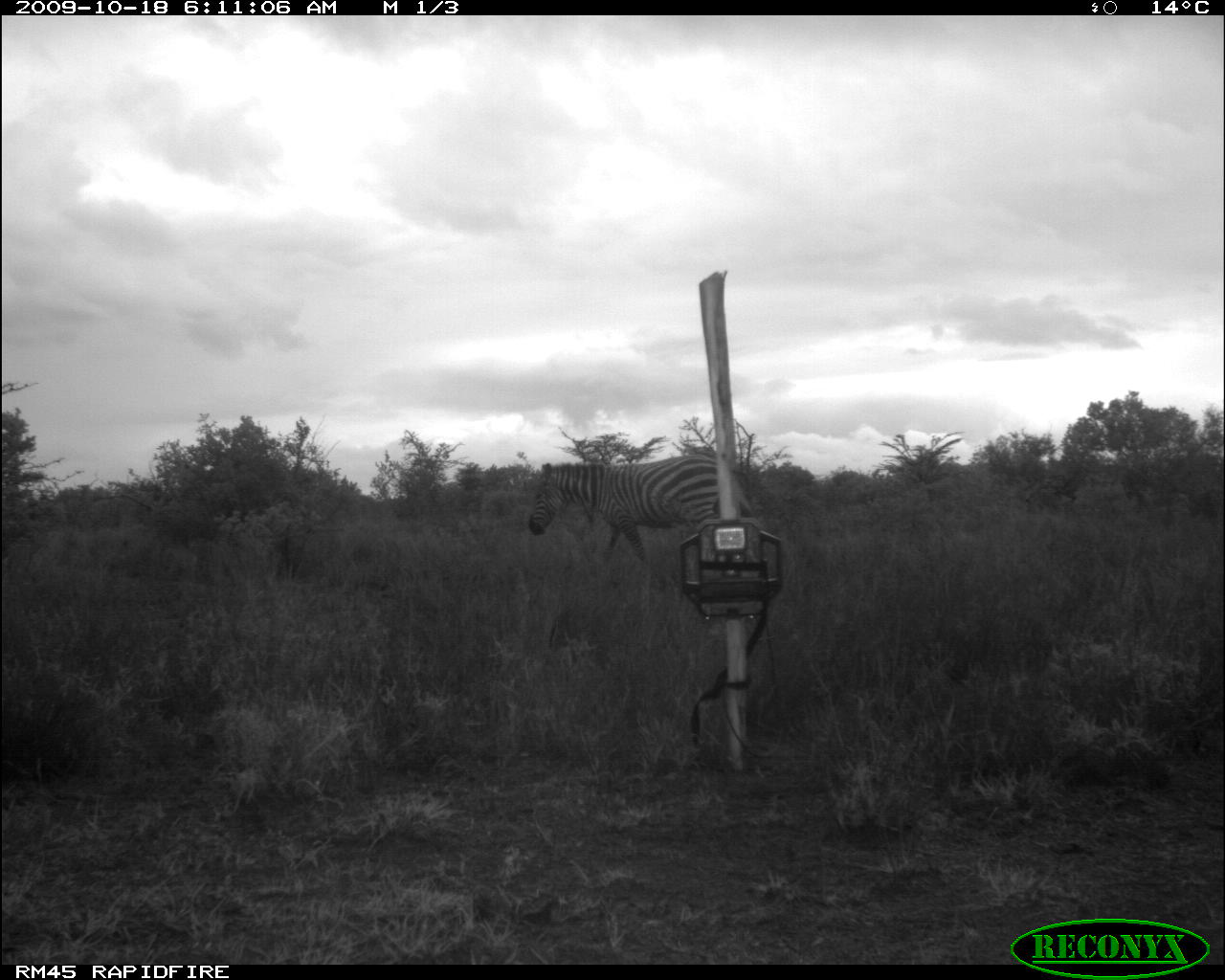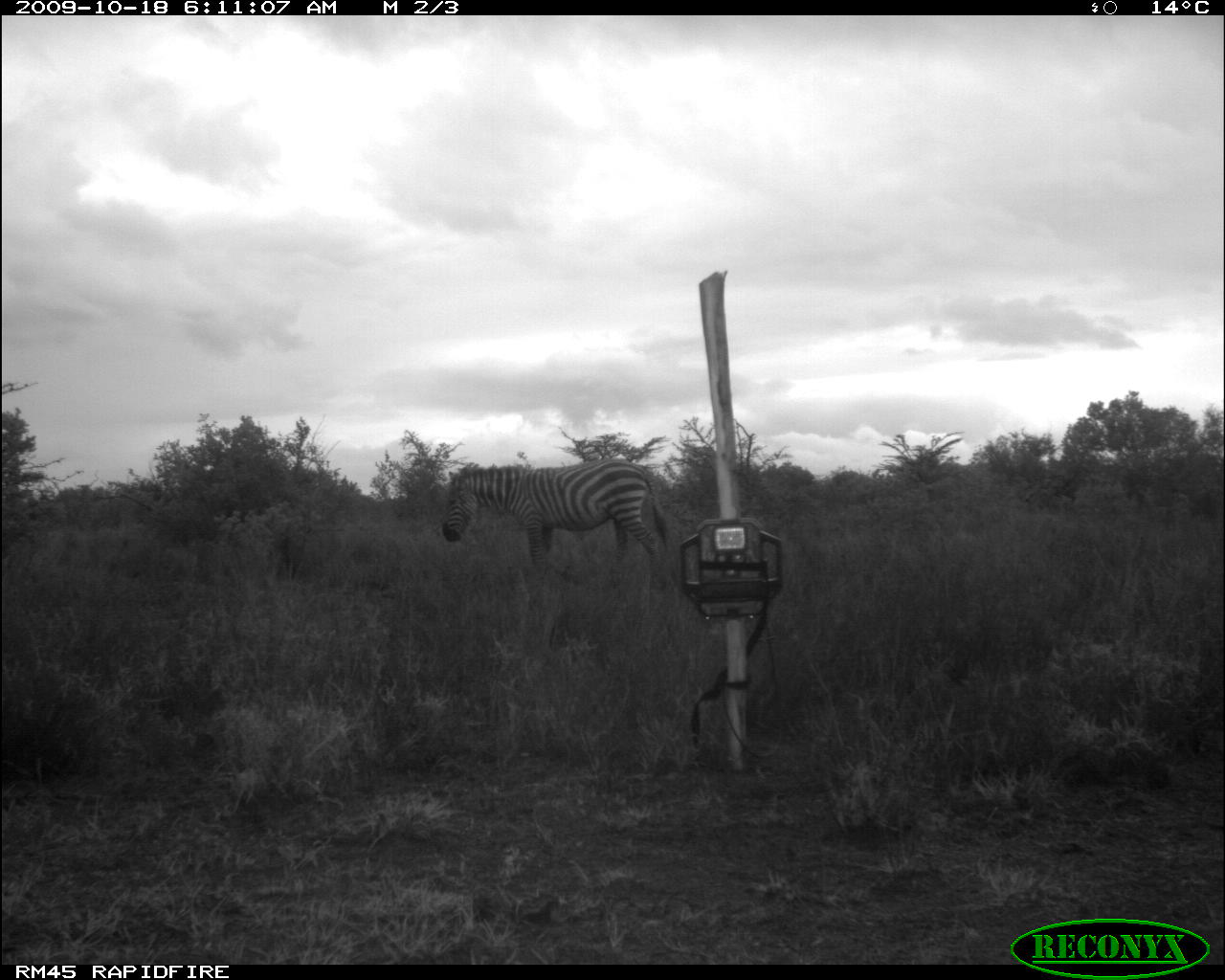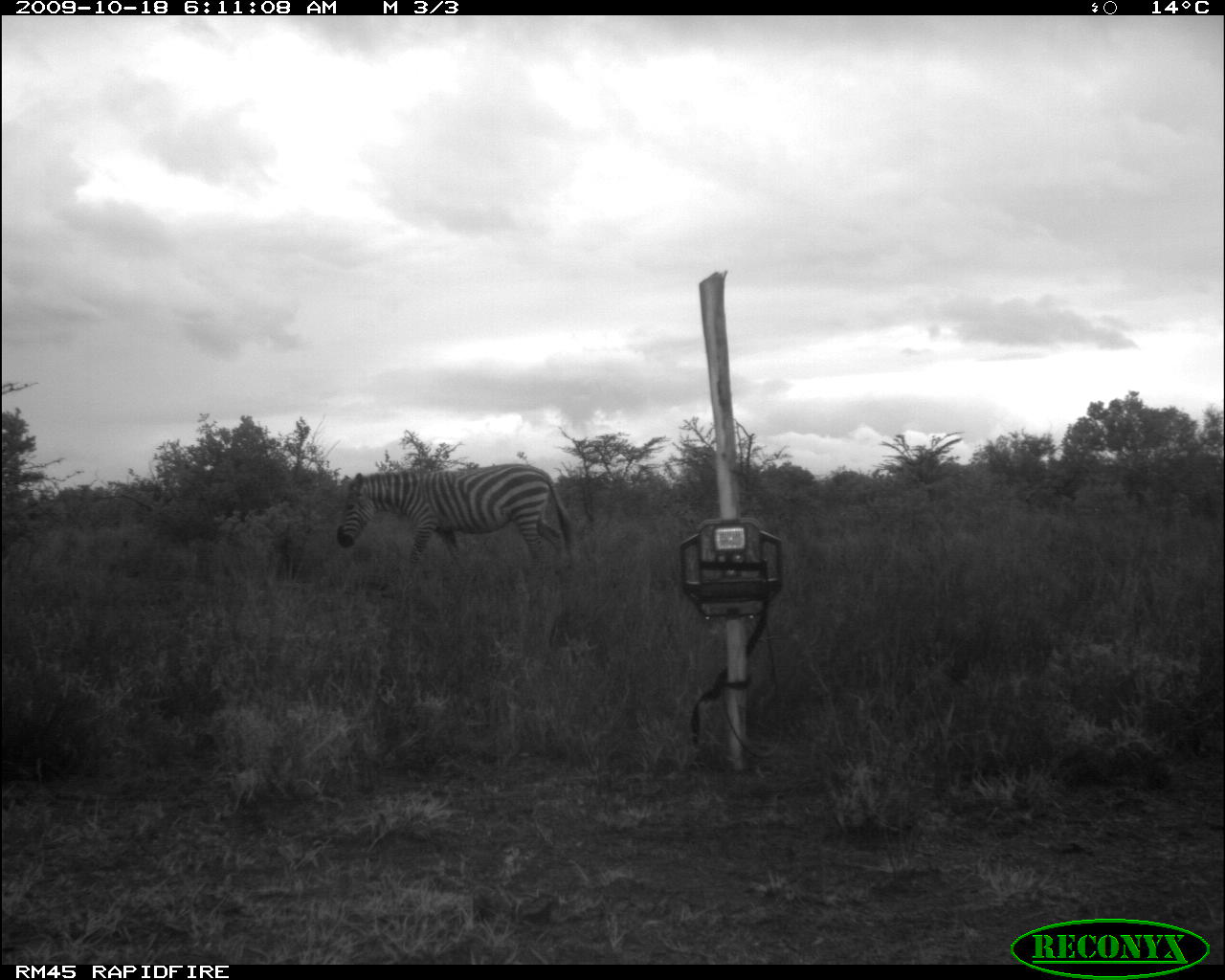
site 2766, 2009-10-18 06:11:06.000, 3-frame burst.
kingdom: Animalia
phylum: Chordata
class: Mammalia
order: Perissodactyla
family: Equidae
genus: Equus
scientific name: Equus quagga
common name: plains zebra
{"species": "Equus quagga (plains zebra)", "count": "1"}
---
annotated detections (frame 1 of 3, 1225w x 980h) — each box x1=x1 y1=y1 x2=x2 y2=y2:
equus quagga: x1=527 y1=454 x2=755 y2=568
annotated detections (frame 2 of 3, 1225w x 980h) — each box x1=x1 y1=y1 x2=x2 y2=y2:
equus quagga: x1=441 y1=459 x2=669 y2=571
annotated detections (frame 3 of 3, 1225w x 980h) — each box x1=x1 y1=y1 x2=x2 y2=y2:
equus quagga: x1=336 y1=462 x2=574 y2=569